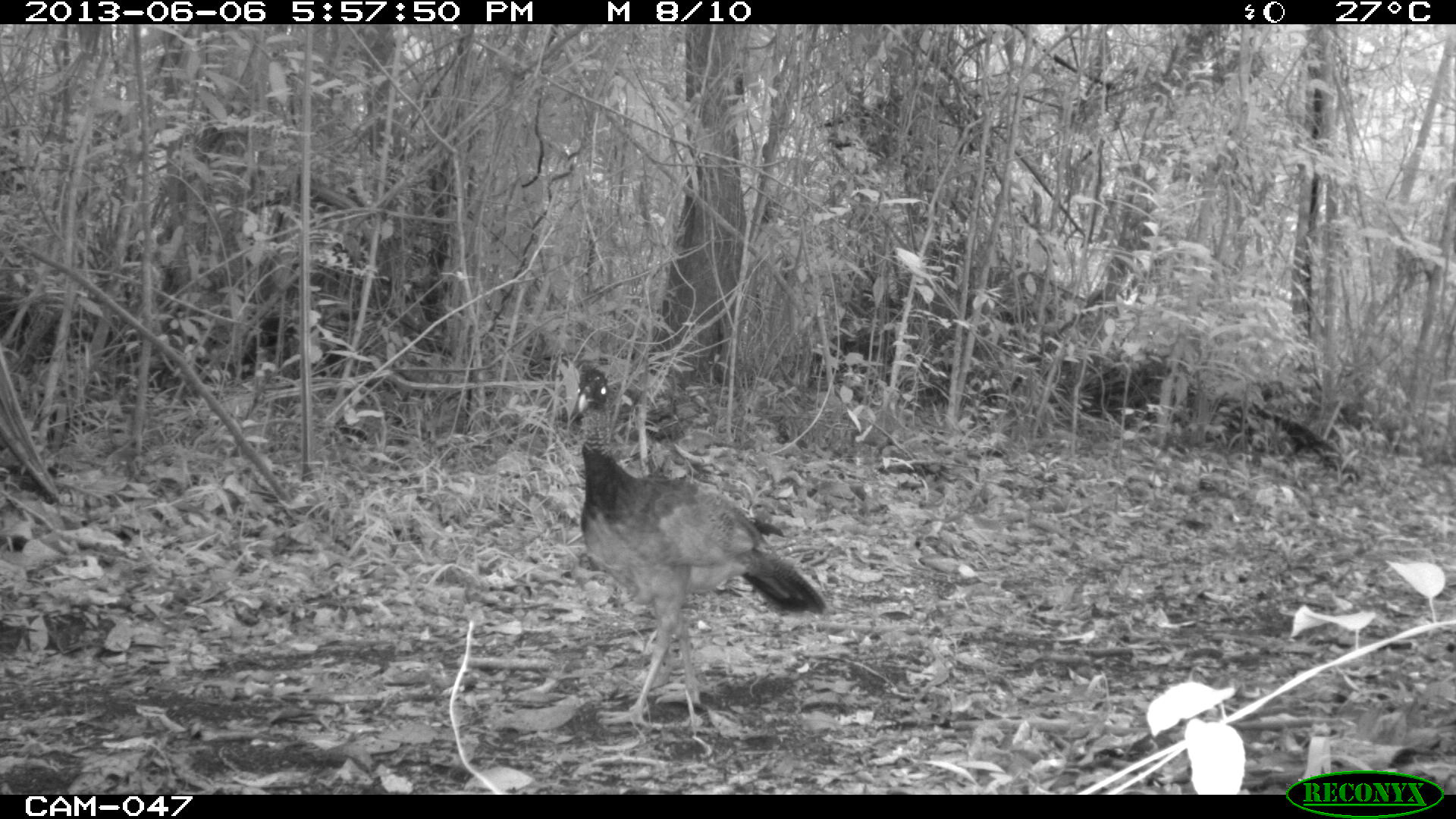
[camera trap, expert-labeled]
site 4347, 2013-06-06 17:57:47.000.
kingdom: Animalia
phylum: Chordata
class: Aves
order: Galliformes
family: Cracidae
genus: Crax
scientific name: Crax rubra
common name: great curassow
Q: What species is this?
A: Crax rubra (great curassow).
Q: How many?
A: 1.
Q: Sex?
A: Female.